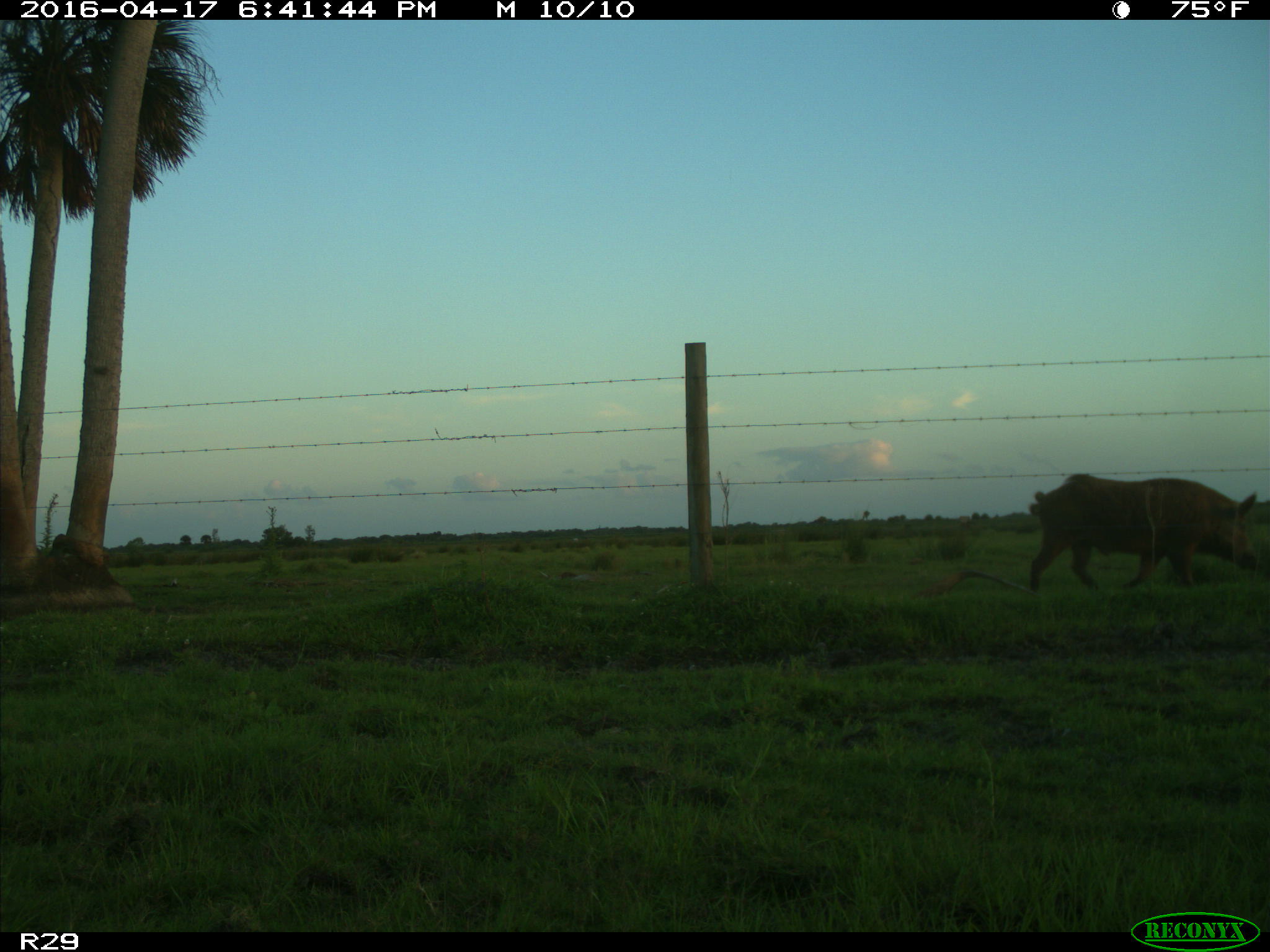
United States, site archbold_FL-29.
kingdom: Animalia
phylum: Chordata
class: Mammalia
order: Artiodactyla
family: Suidae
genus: Sus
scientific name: Sus scrofa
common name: wild boar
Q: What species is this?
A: Sus scrofa (wild boar).